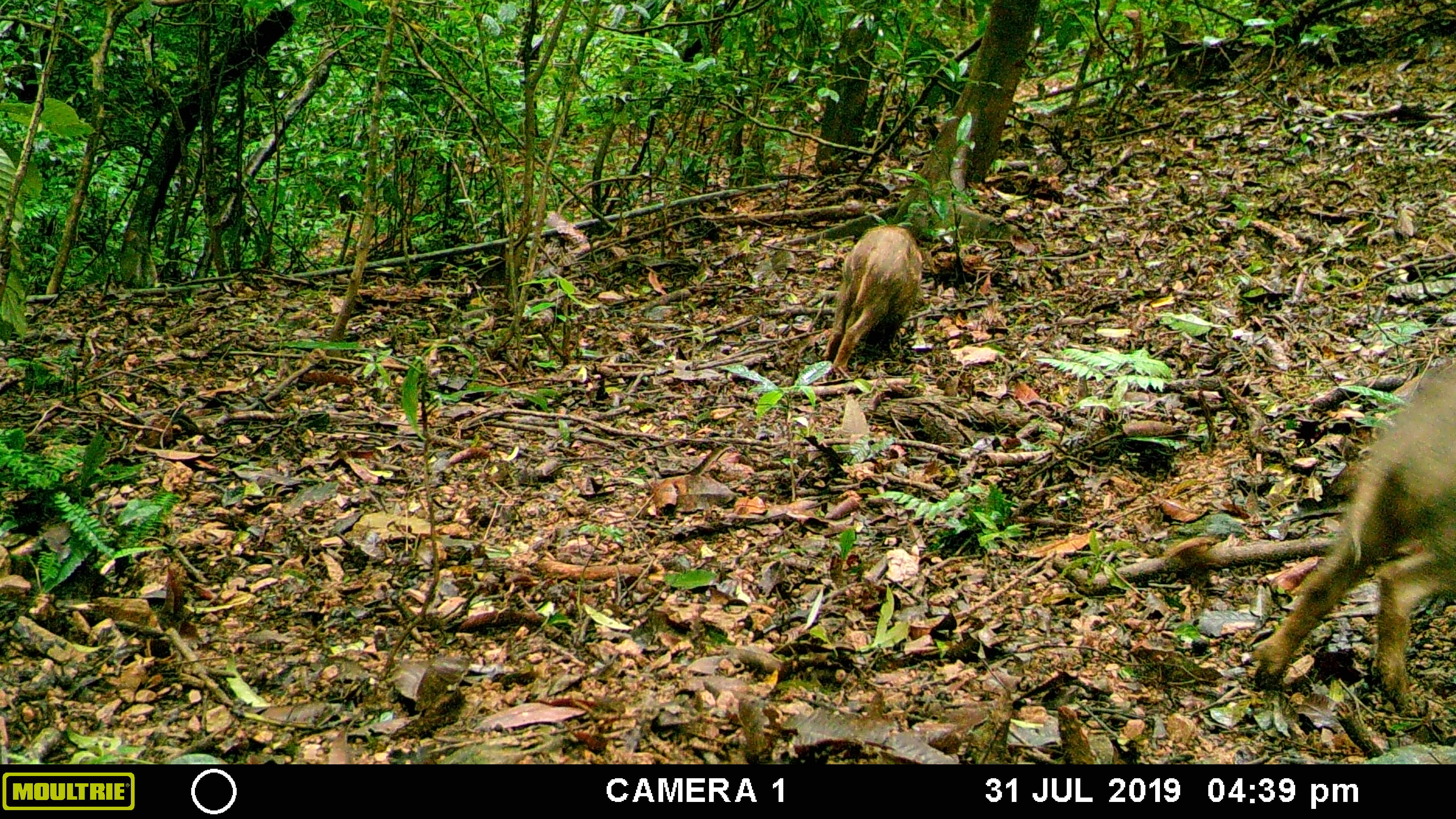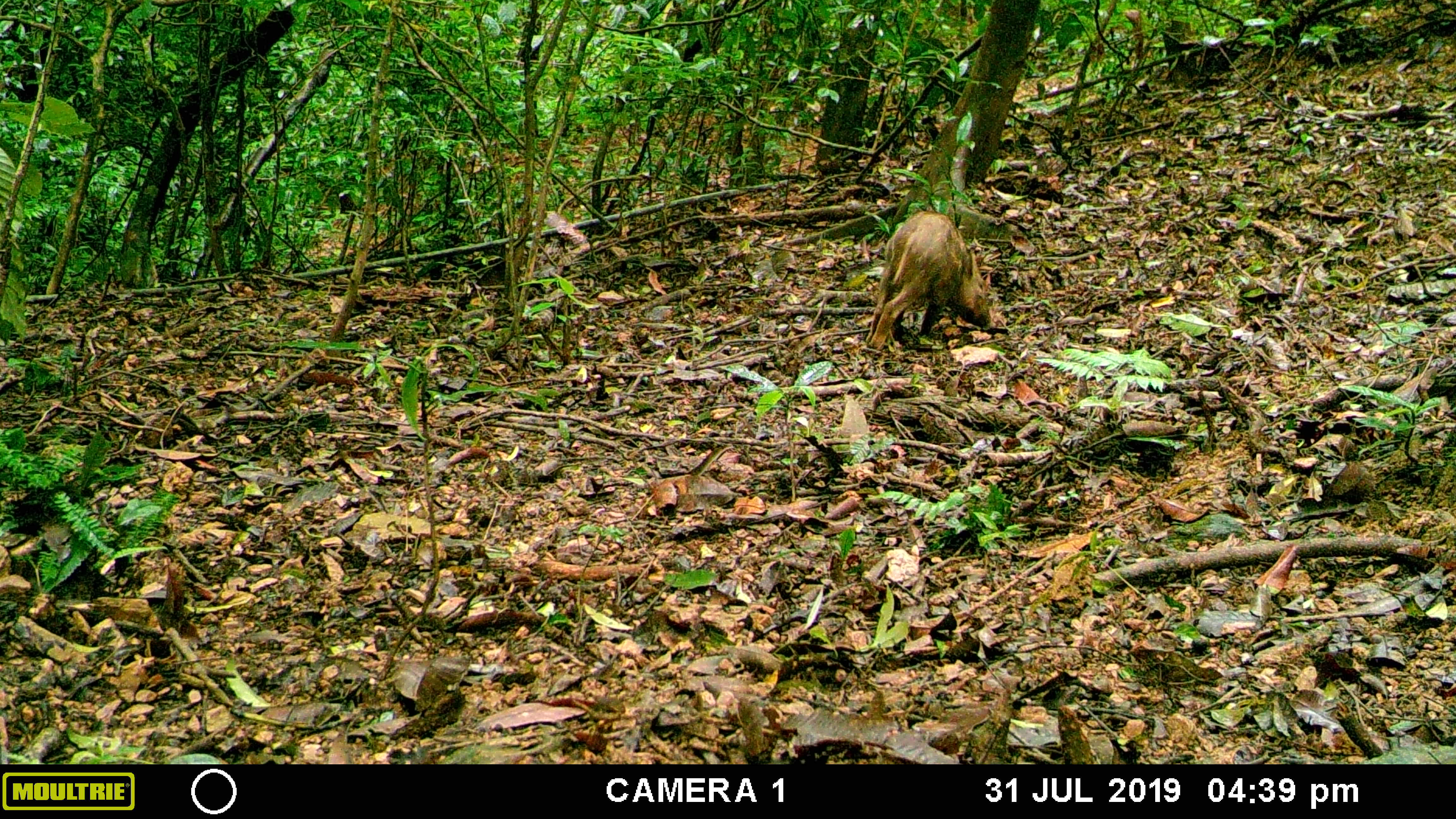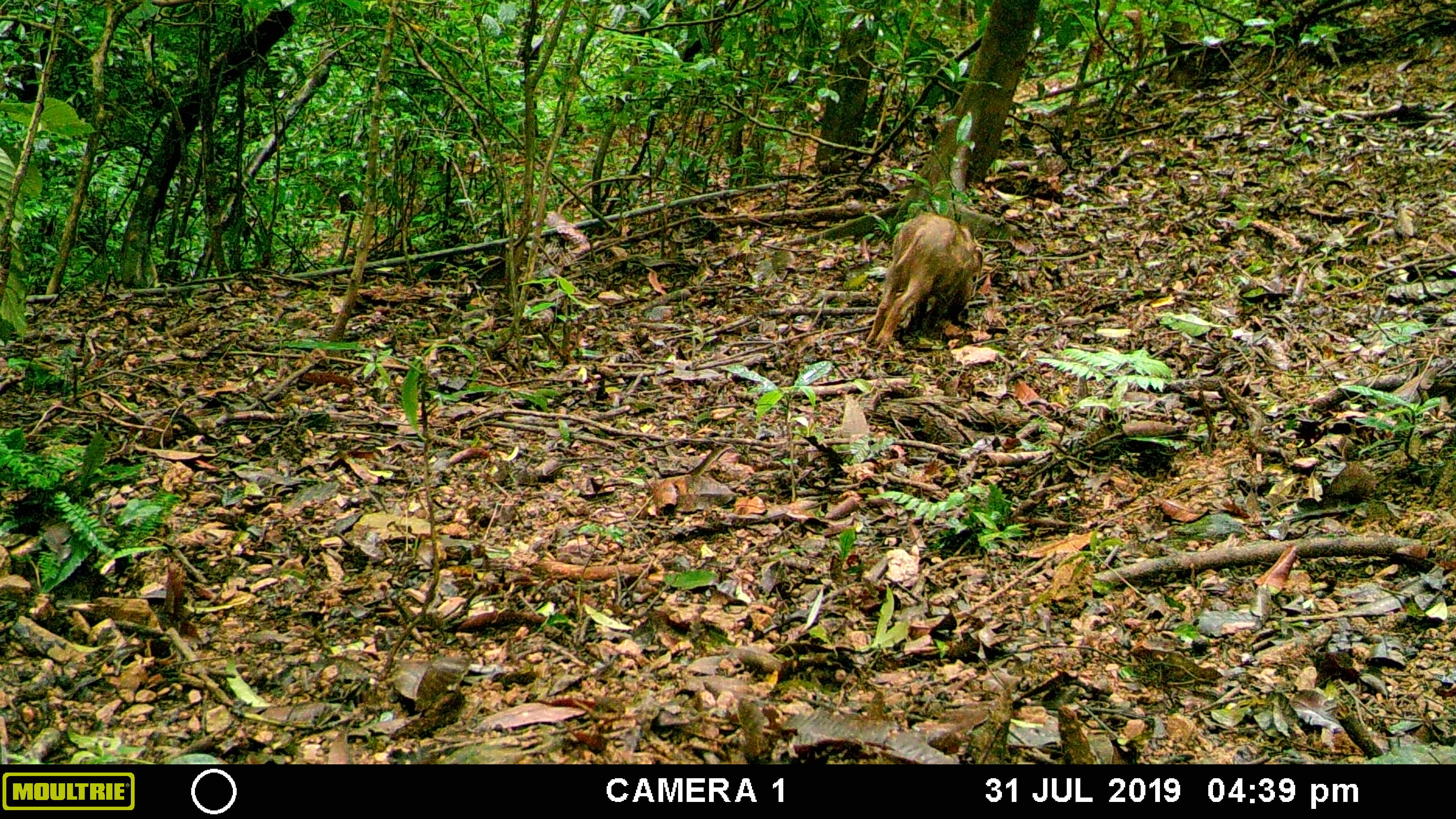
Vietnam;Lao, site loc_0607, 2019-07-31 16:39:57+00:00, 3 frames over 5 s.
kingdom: Animalia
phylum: Chordata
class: Mammalia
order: Artiodactyla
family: Suidae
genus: Sus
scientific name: Sus scrofa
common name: eurasian wild pig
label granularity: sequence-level